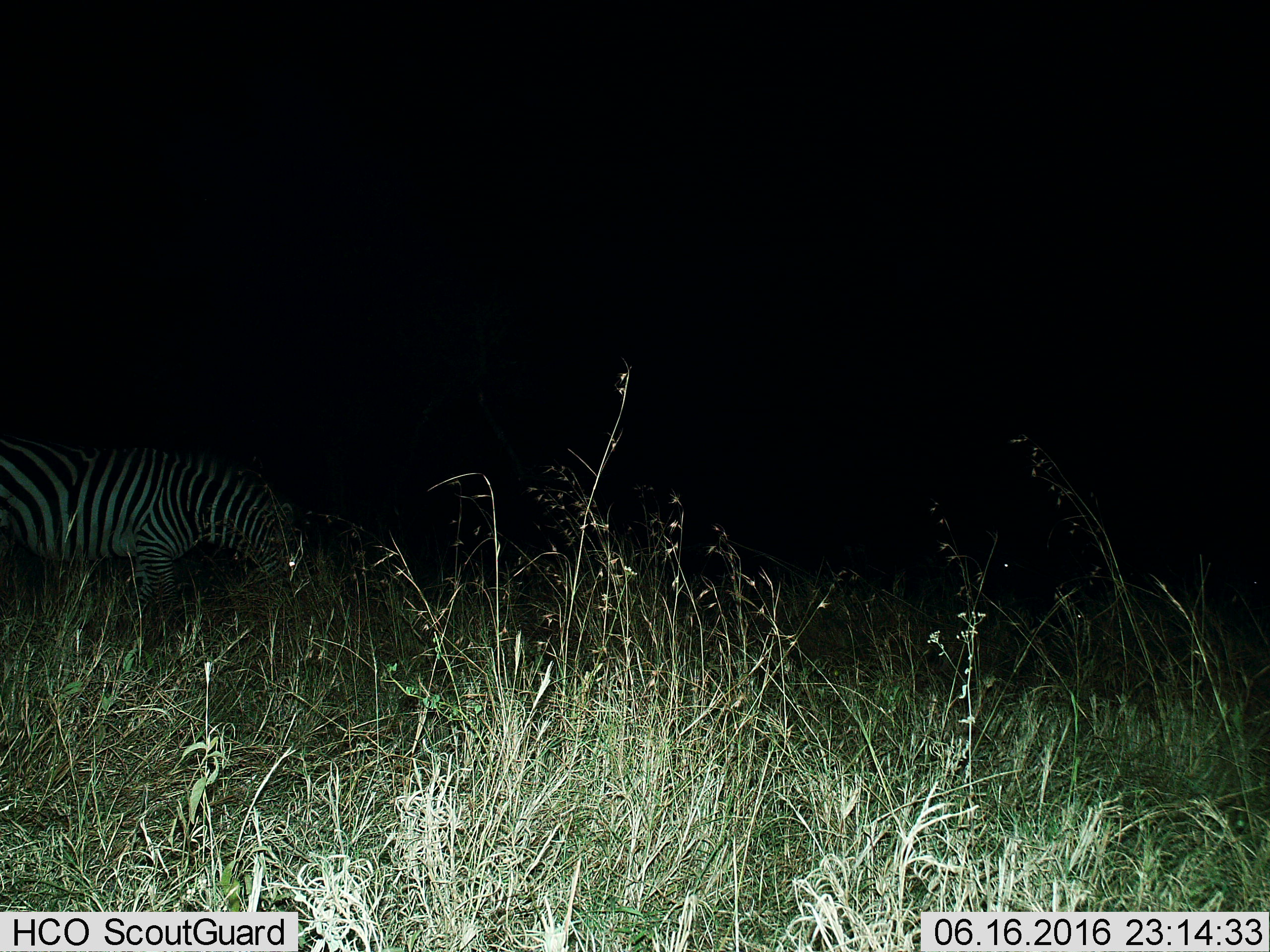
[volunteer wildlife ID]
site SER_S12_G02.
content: unidentified animal